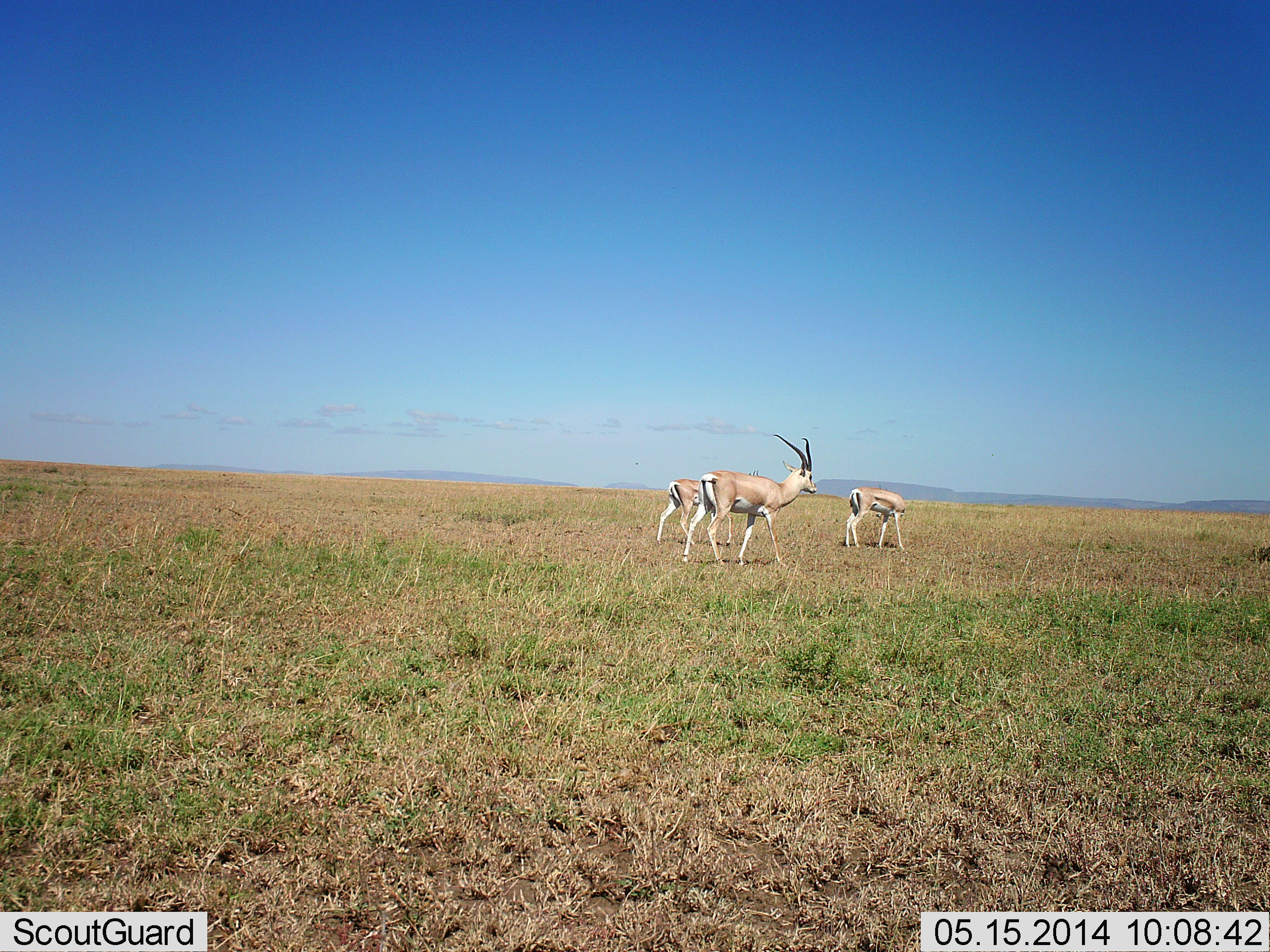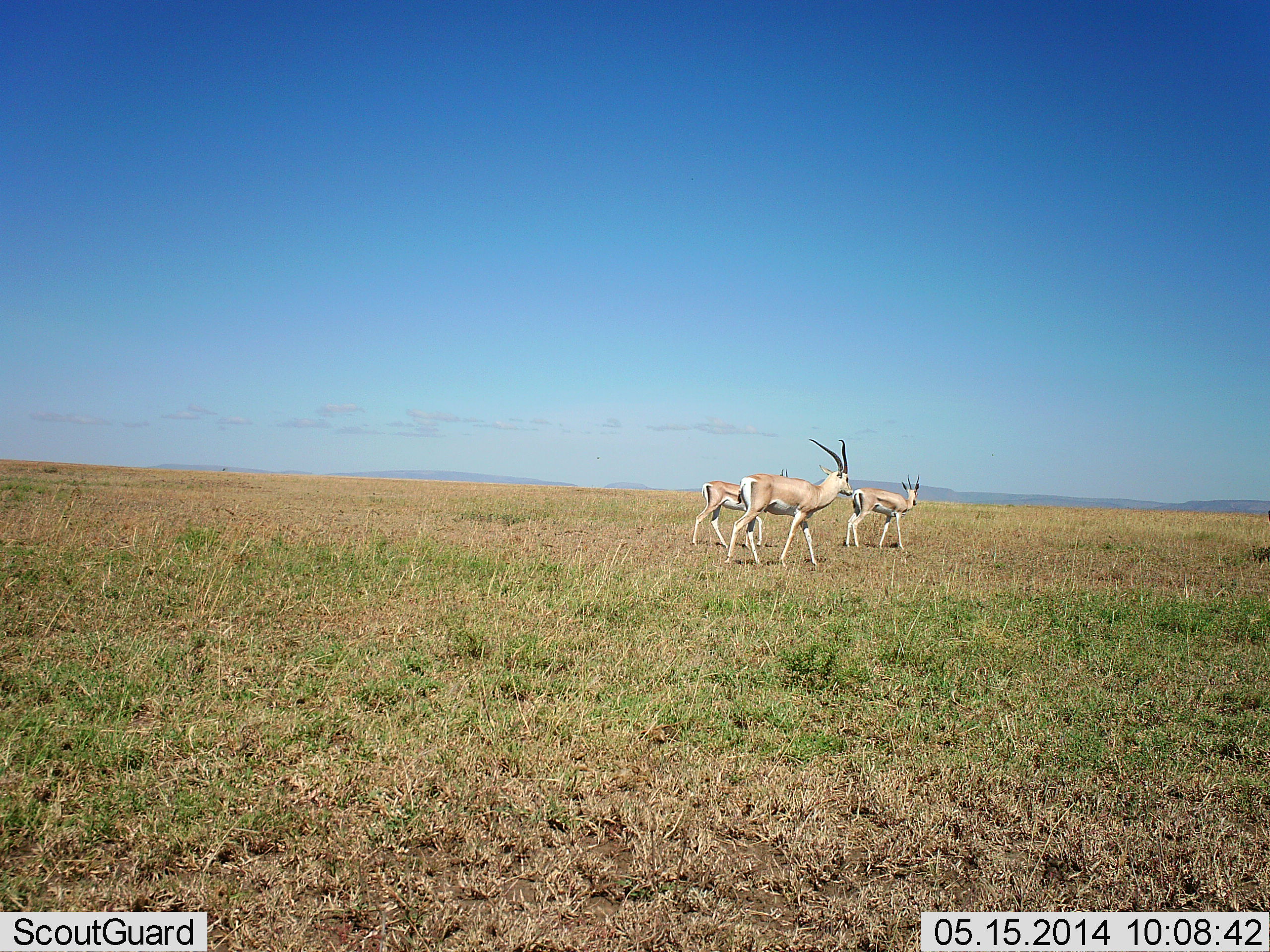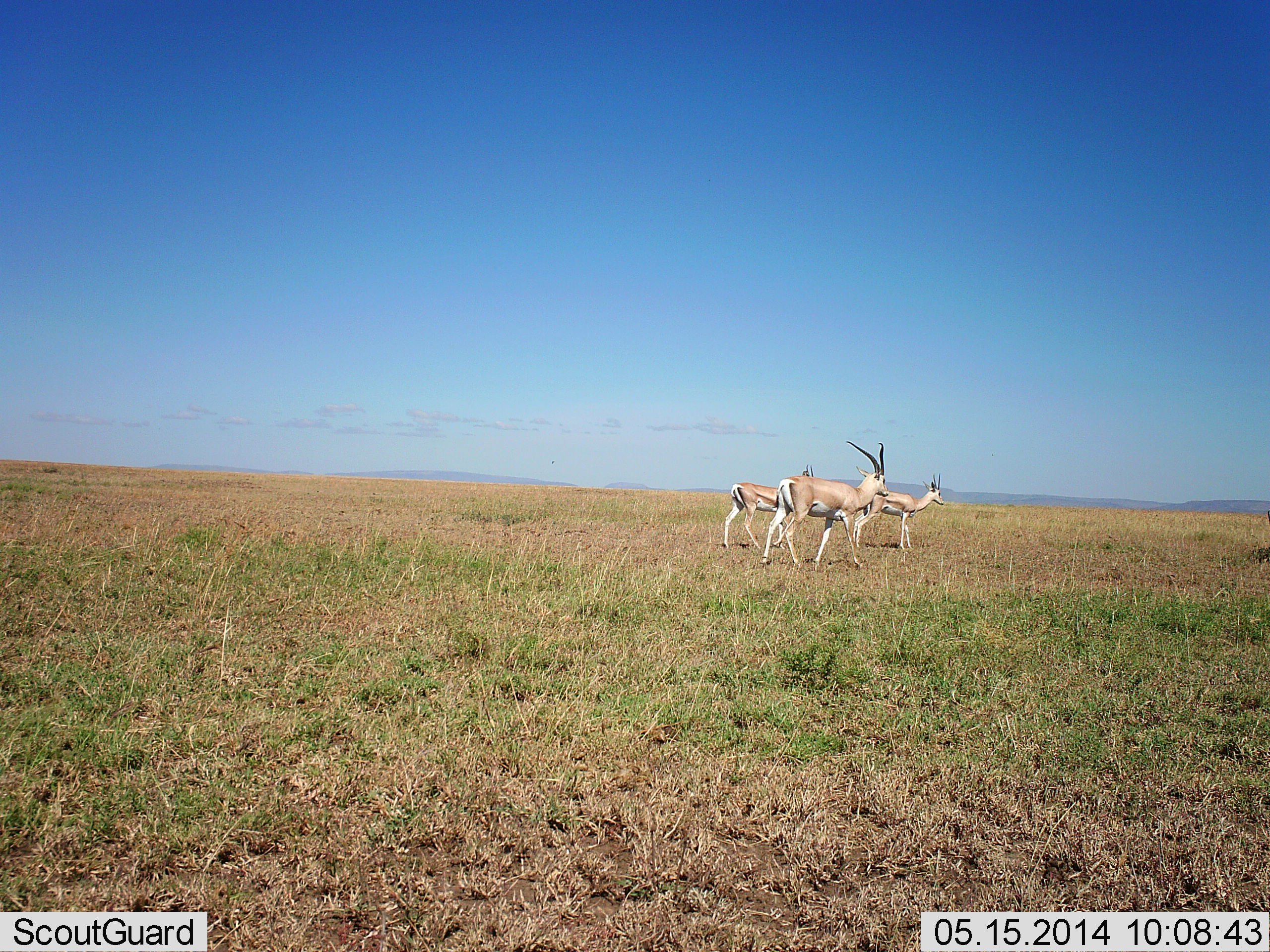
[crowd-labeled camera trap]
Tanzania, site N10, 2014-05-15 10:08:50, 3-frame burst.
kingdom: Animalia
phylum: Chordata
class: Mammalia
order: Artiodactyla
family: Bovidae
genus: Nanger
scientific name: Nanger granti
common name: grant's gazelle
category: gazellegrants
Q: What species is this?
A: Gazellegrants (grant's gazelle) (Nanger granti).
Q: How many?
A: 3.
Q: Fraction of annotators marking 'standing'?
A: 18%.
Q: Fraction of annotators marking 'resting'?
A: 0%.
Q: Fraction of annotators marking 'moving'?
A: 100%.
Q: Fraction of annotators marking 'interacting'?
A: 0%.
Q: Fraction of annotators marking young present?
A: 0%.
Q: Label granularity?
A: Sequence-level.